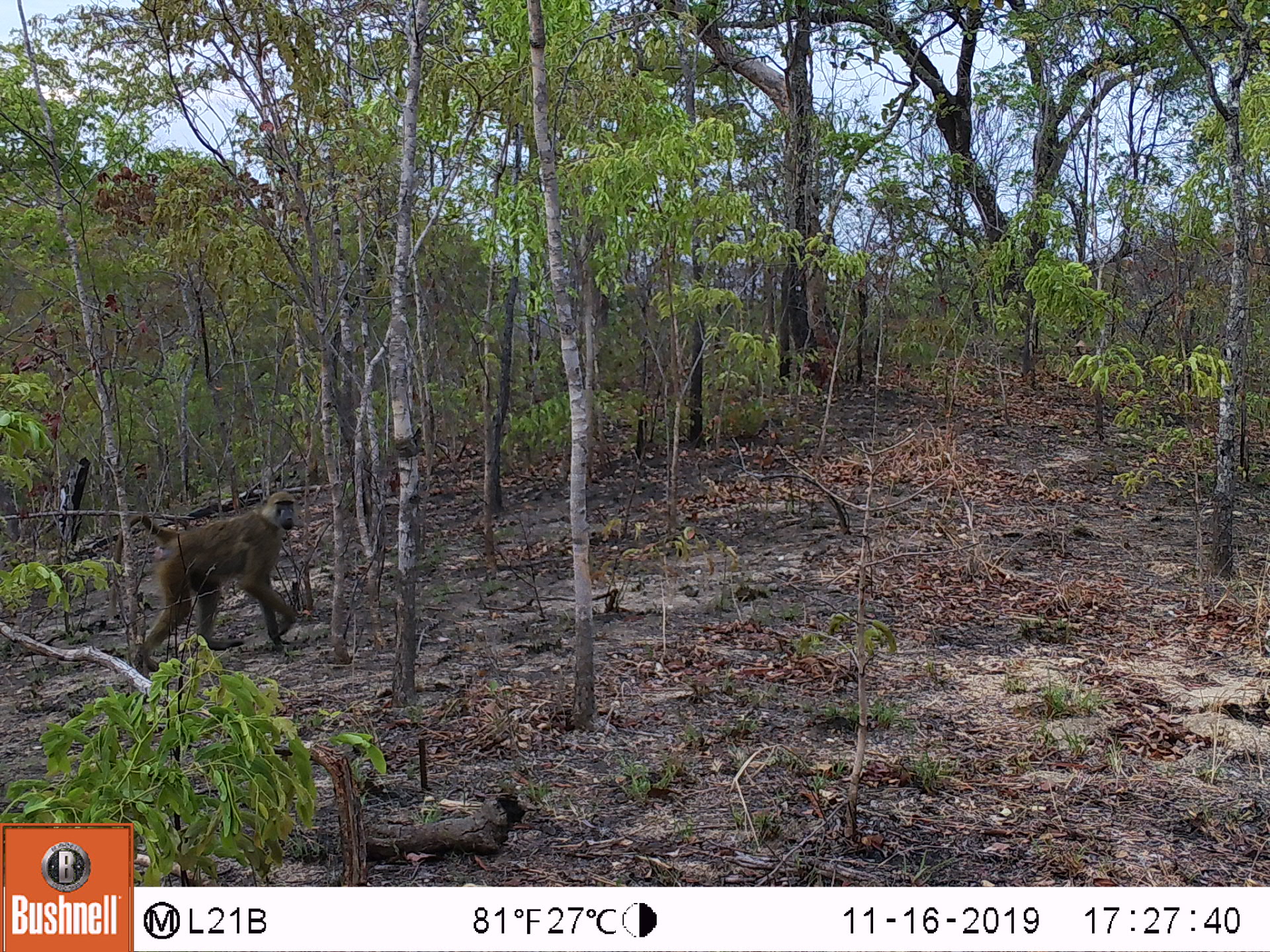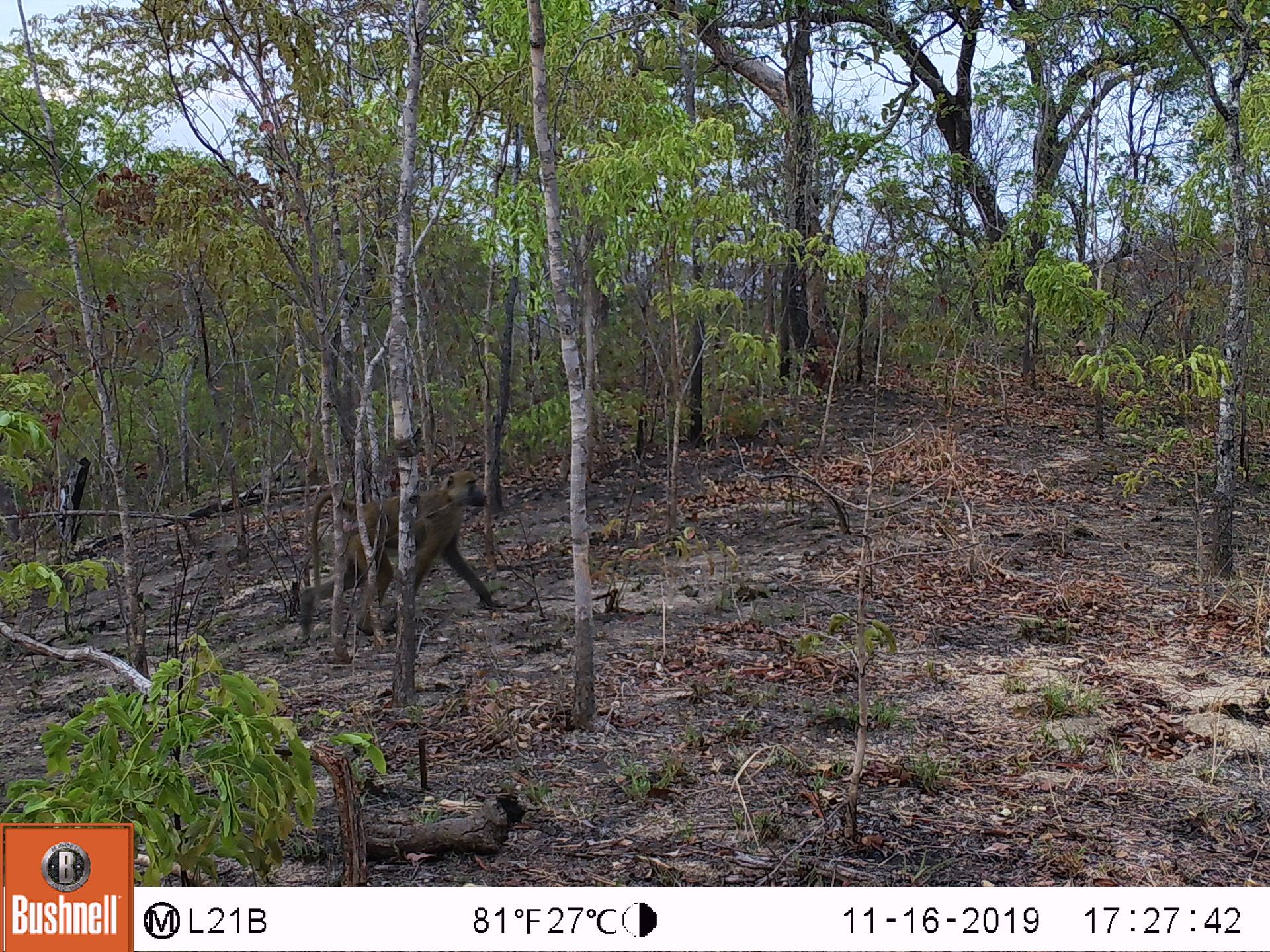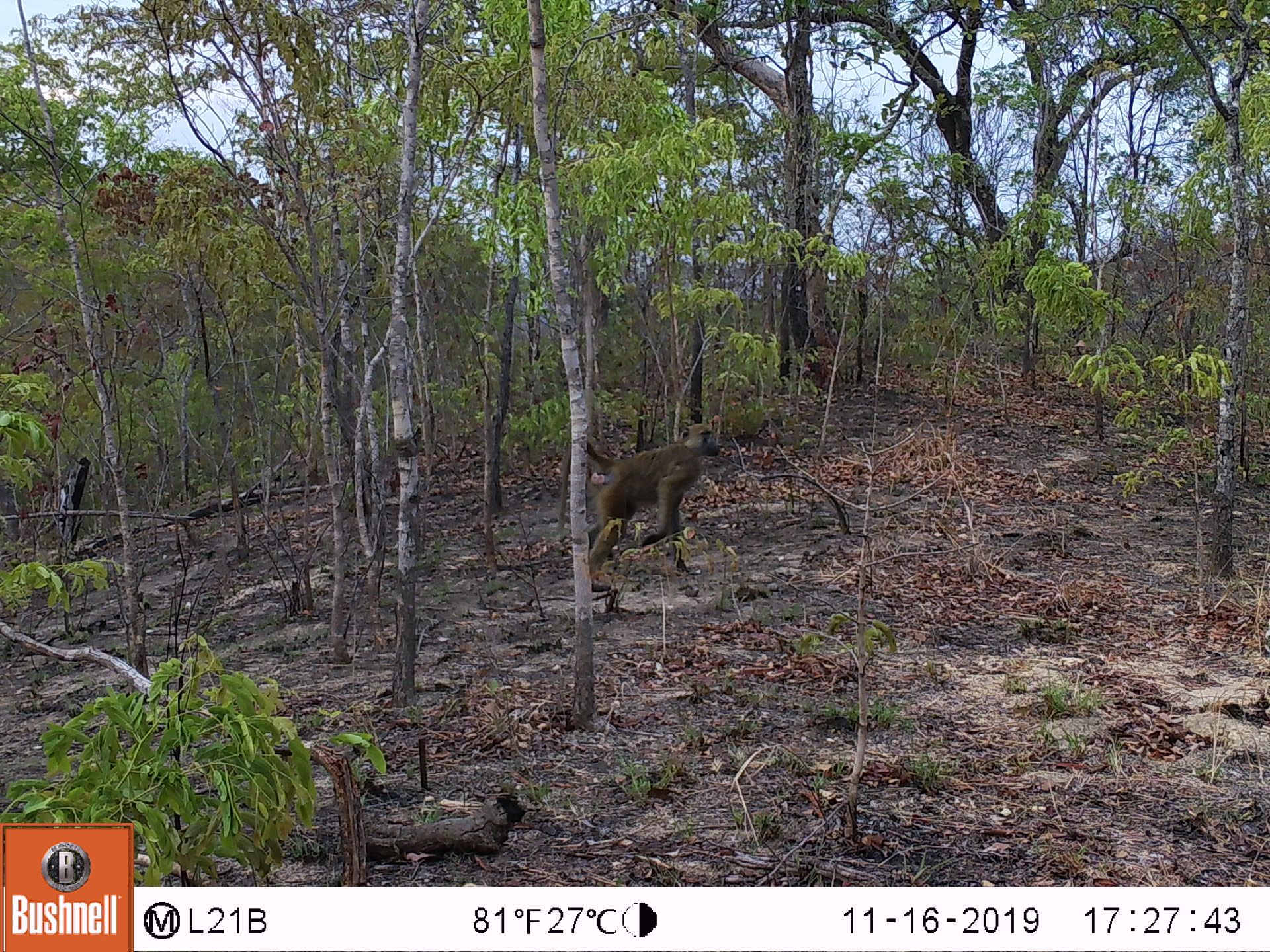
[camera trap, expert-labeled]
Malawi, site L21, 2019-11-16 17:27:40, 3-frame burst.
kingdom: Animalia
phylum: Chordata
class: Mammalia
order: Primates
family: Cercopithecidae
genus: Papio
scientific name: Papio cynocephalus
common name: yellow baboon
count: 1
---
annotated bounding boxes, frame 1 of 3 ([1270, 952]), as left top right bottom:
yellow baboon: 121 486 305 663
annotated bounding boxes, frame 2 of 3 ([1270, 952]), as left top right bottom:
yellow baboon: 288 473 491 641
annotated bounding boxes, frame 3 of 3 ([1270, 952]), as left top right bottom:
yellow baboon: 555 419 717 574